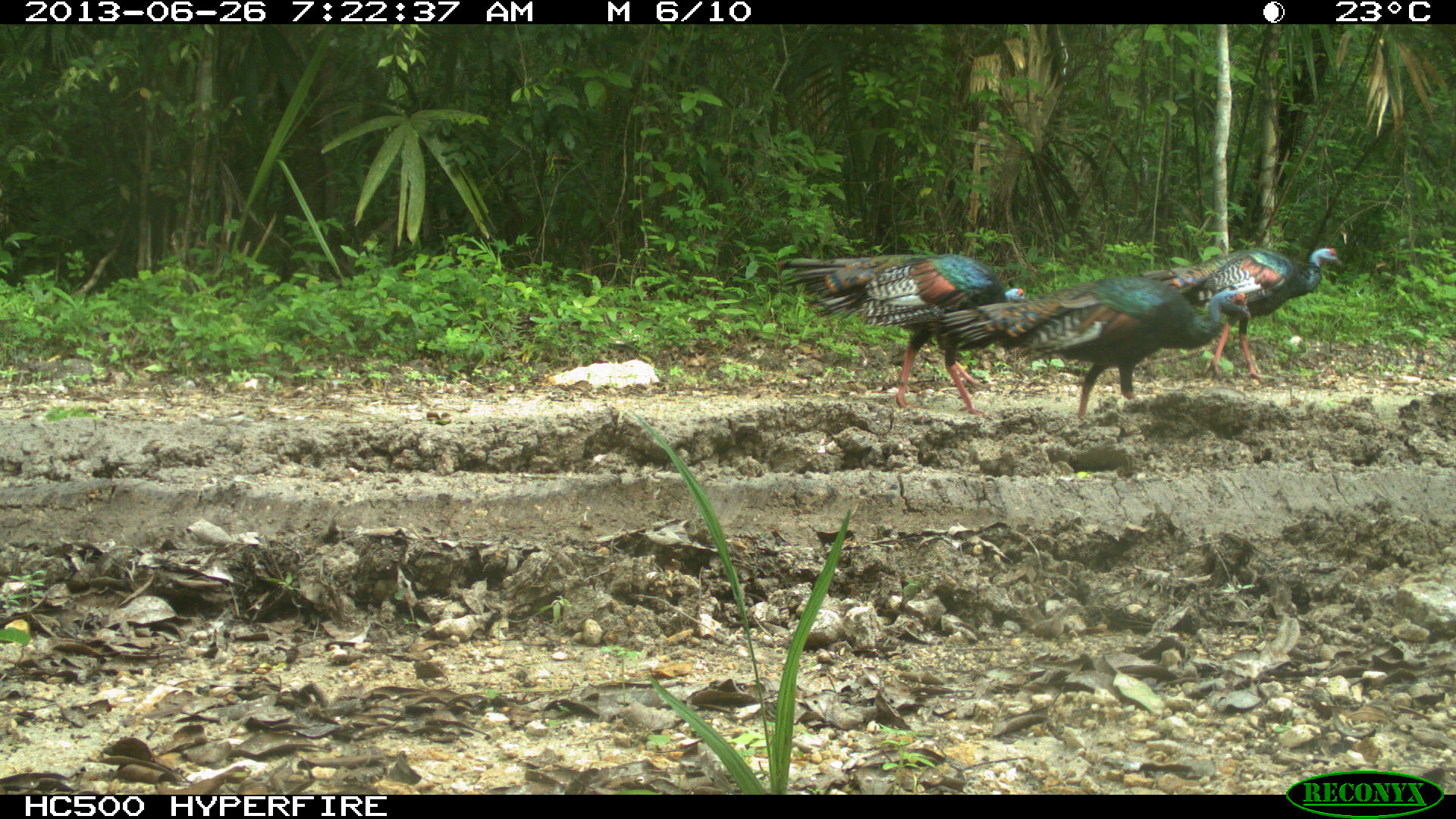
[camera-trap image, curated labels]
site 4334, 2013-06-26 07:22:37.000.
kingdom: Animalia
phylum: Chordata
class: Aves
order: Galliformes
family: Phasianidae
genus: Meleagris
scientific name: Meleagris ocellata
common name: ocellated turkey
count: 5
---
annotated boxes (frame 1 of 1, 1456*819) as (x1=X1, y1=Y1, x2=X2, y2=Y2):
meleagris ocellata: (x1=928, y1=270, x2=1253, y2=417); (x1=775, y1=249, x2=1027, y2=416); (x1=1138, y1=243, x2=1344, y2=382)